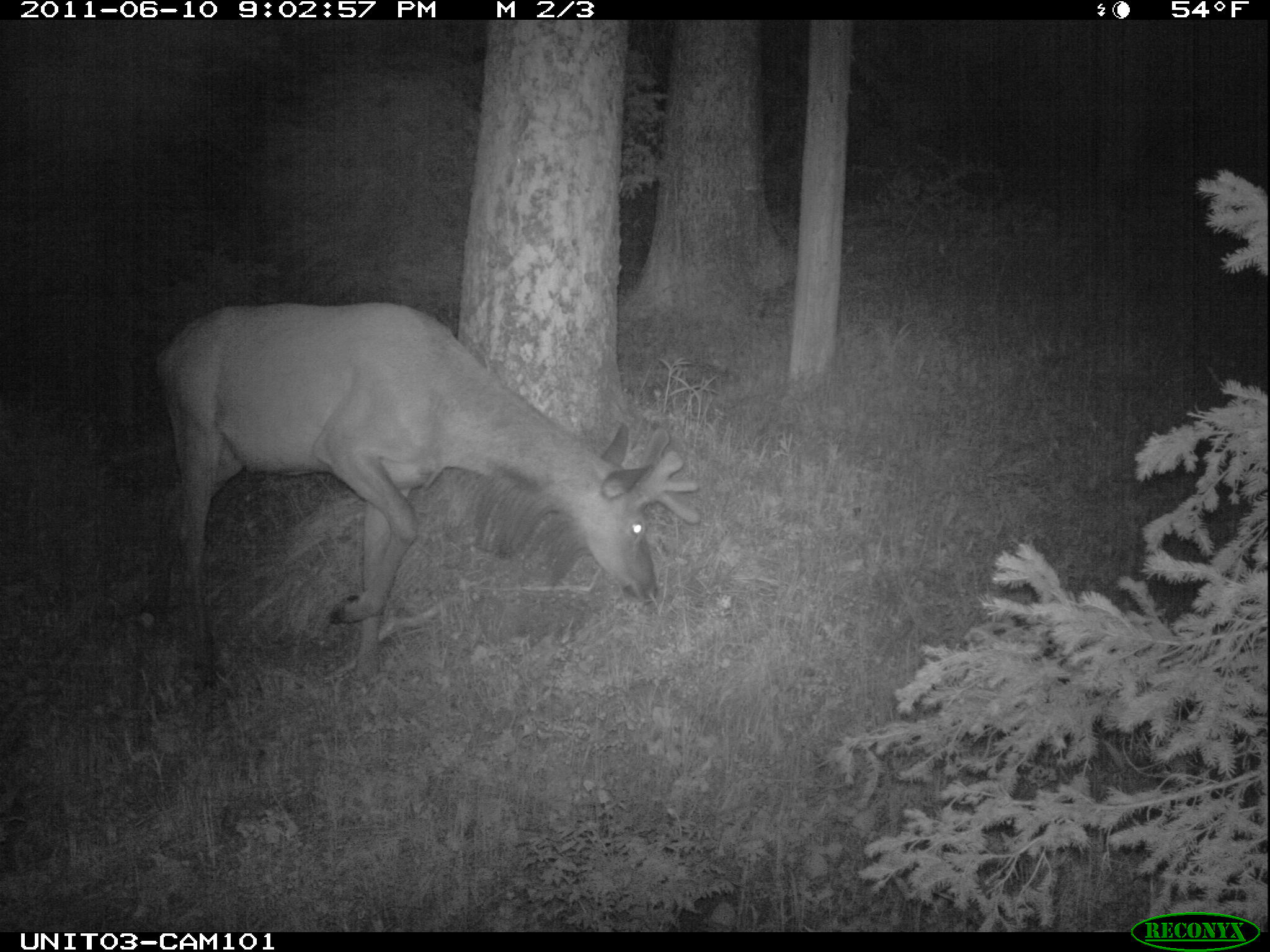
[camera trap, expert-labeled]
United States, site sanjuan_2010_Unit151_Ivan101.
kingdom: Animalia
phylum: Chordata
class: Mammalia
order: Artiodactyla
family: Cervidae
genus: Cervus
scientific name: Cervus elaphus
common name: red deer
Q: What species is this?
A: Cervus elaphus (red deer).